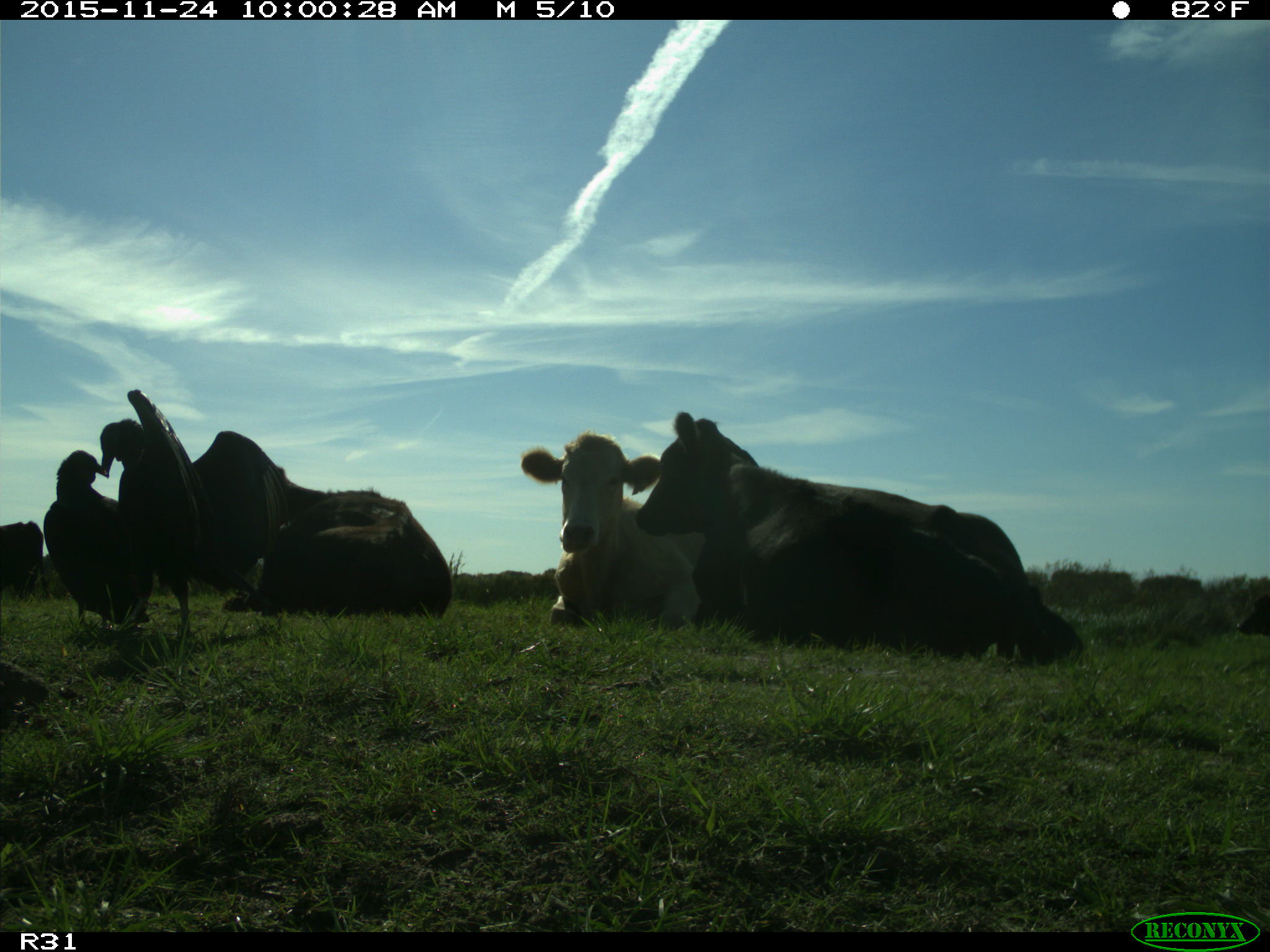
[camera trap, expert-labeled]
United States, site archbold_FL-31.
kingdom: Animalia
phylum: Chordata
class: Mammalia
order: Artiodactyla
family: Bovidae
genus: Bos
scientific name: Bos taurus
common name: domestic cow